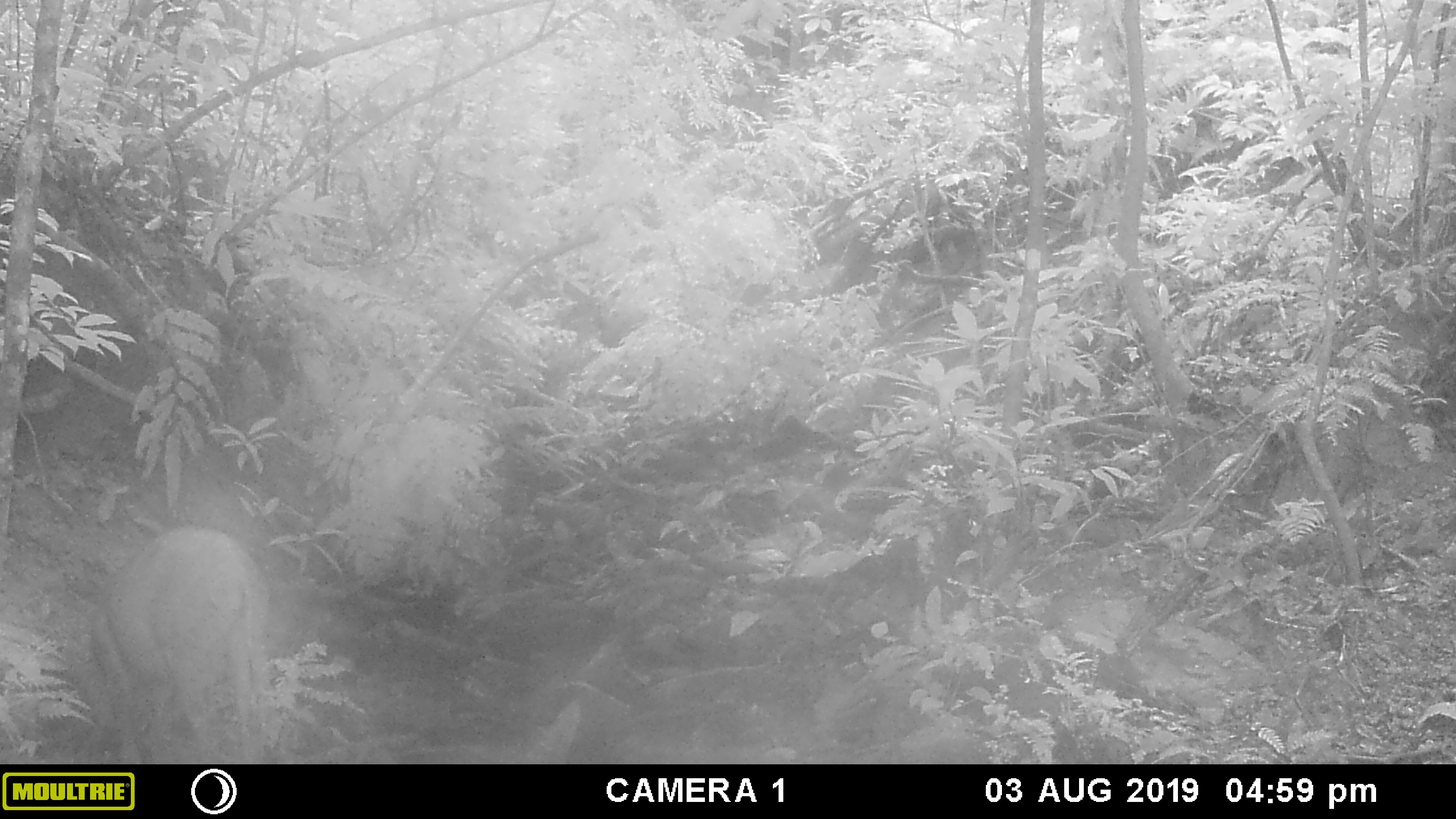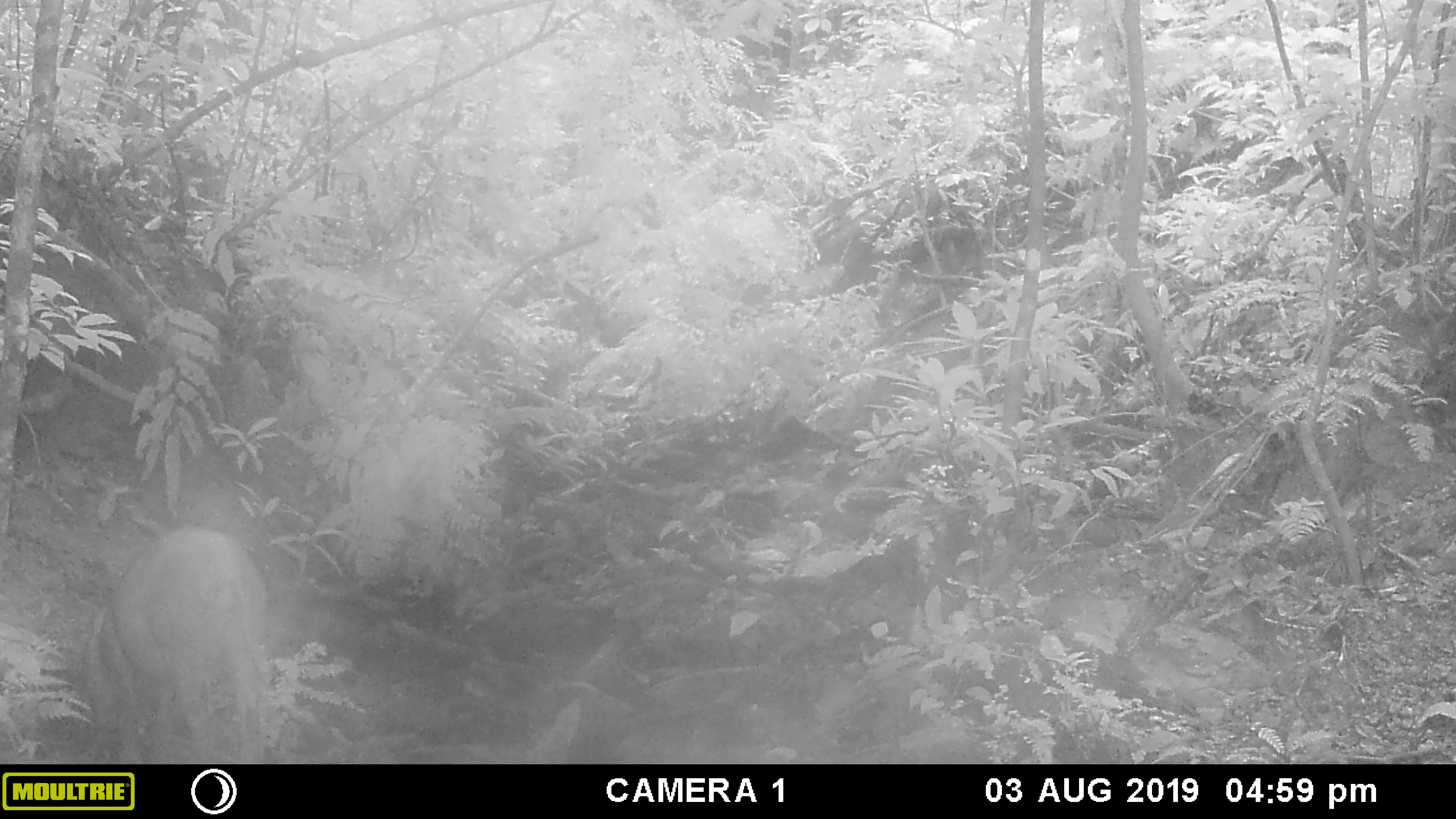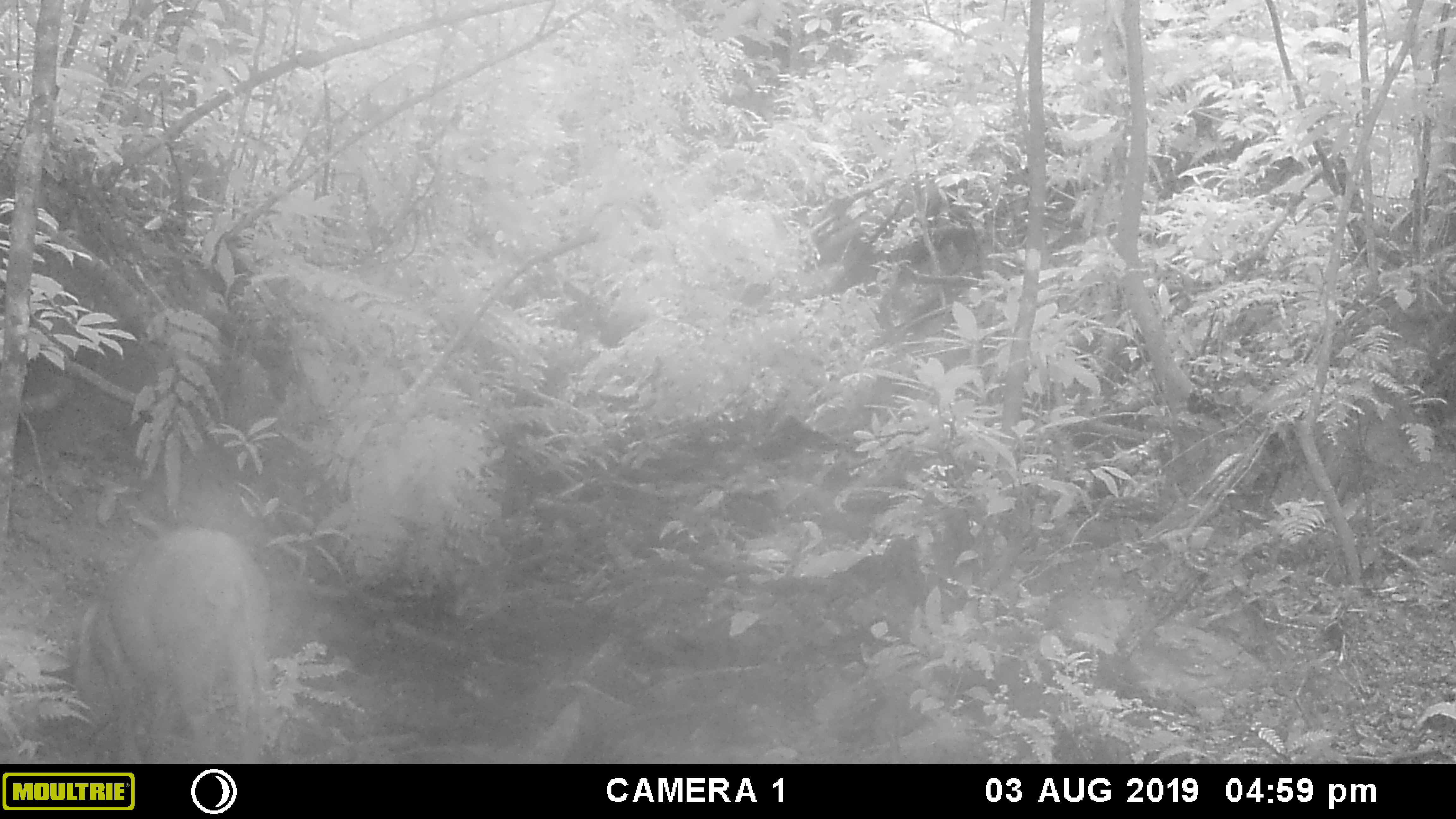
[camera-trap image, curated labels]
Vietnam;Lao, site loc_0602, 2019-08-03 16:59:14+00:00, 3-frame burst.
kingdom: Animalia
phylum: Chordata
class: Mammalia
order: Artiodactyla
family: Suidae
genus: Sus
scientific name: Sus scrofa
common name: eurasian wild pig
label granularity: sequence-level